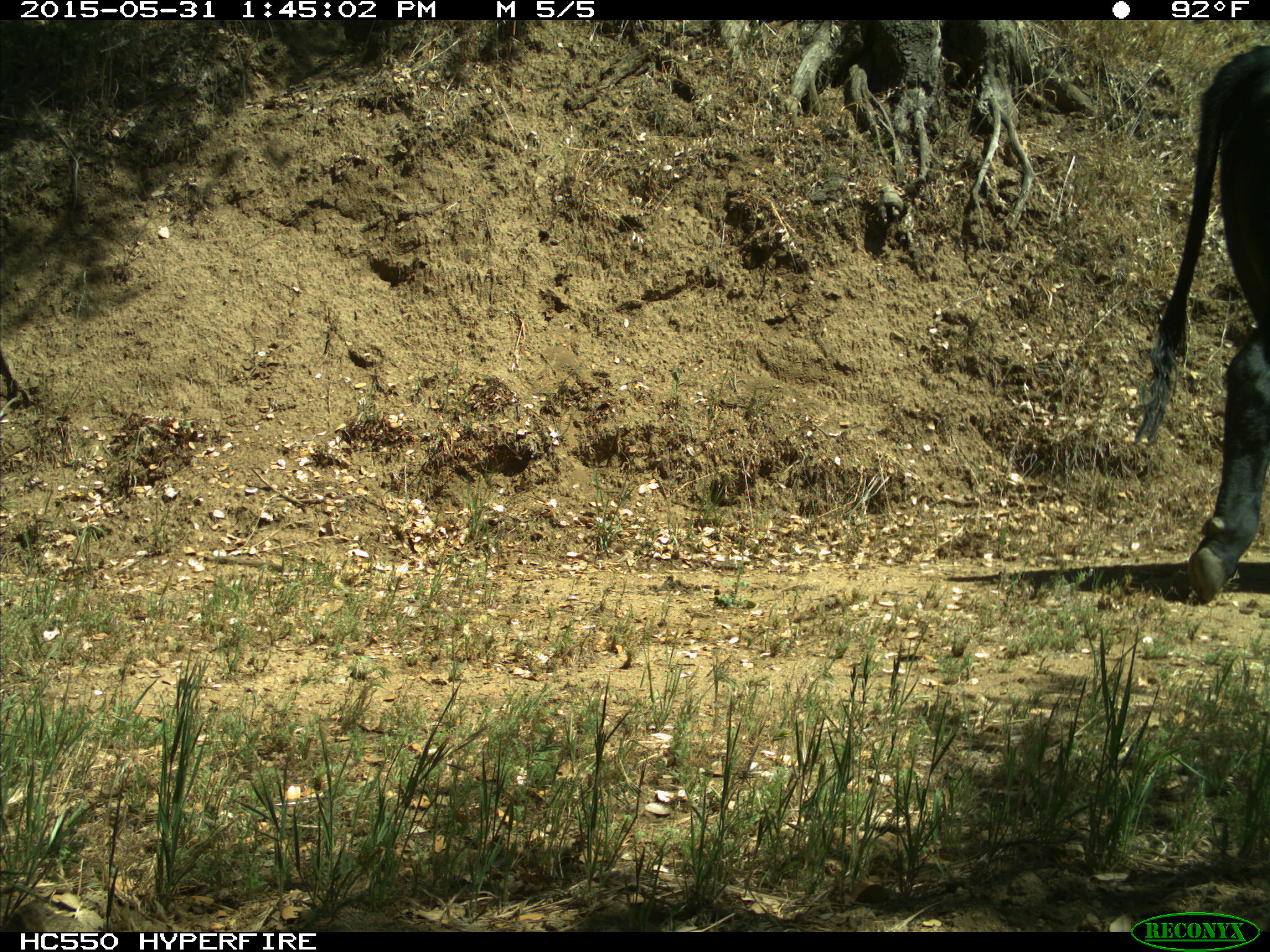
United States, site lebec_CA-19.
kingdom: Animalia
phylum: Chordata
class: Mammalia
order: Artiodactyla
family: Bovidae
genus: Bos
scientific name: Bos taurus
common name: domestic cow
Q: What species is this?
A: Bos taurus (domestic cow).